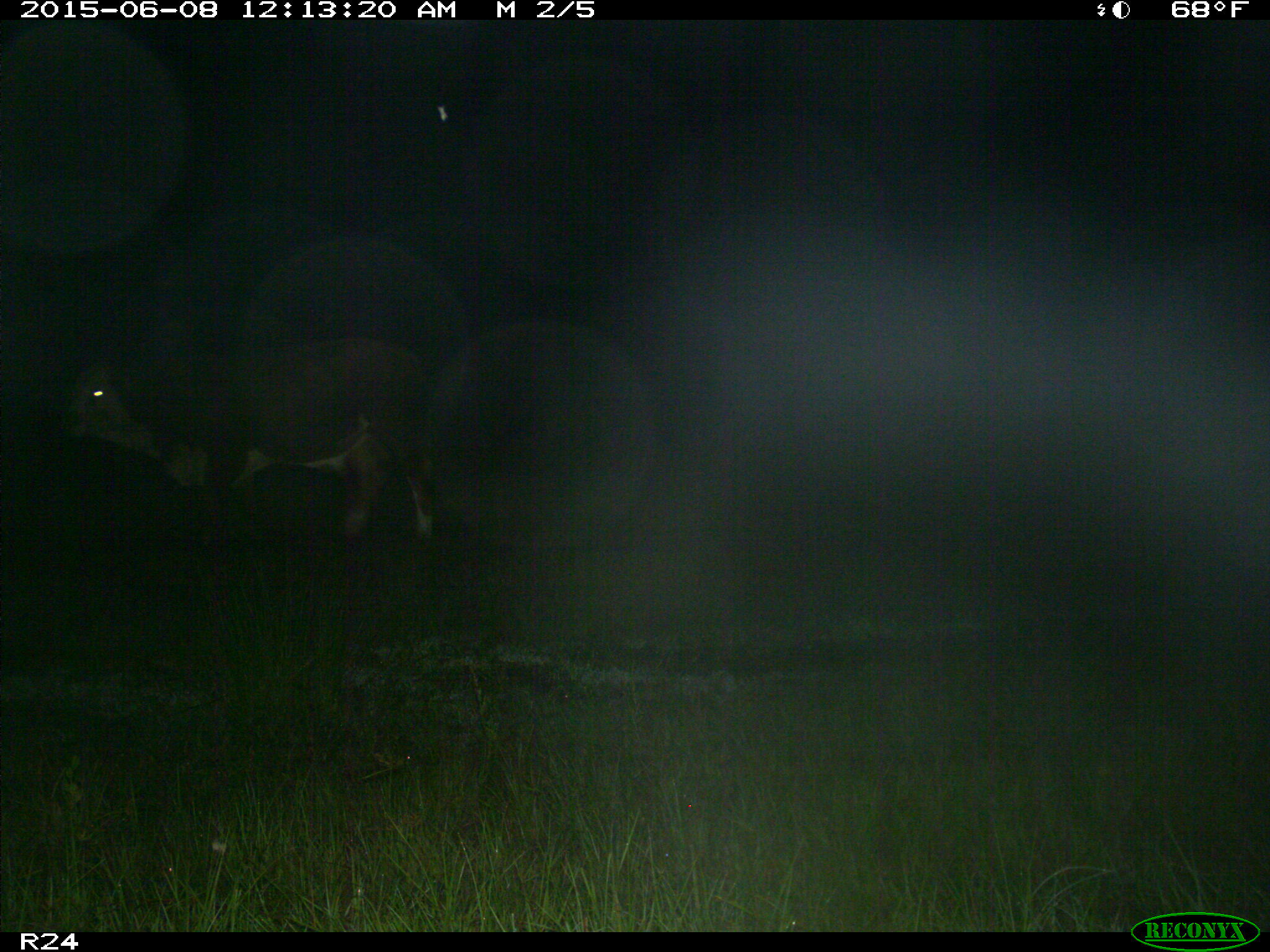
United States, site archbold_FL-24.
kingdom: Animalia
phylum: Chordata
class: Mammalia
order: Artiodactyla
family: Cervidae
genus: Odocoileus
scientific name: Odocoileus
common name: deer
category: unidentified deer